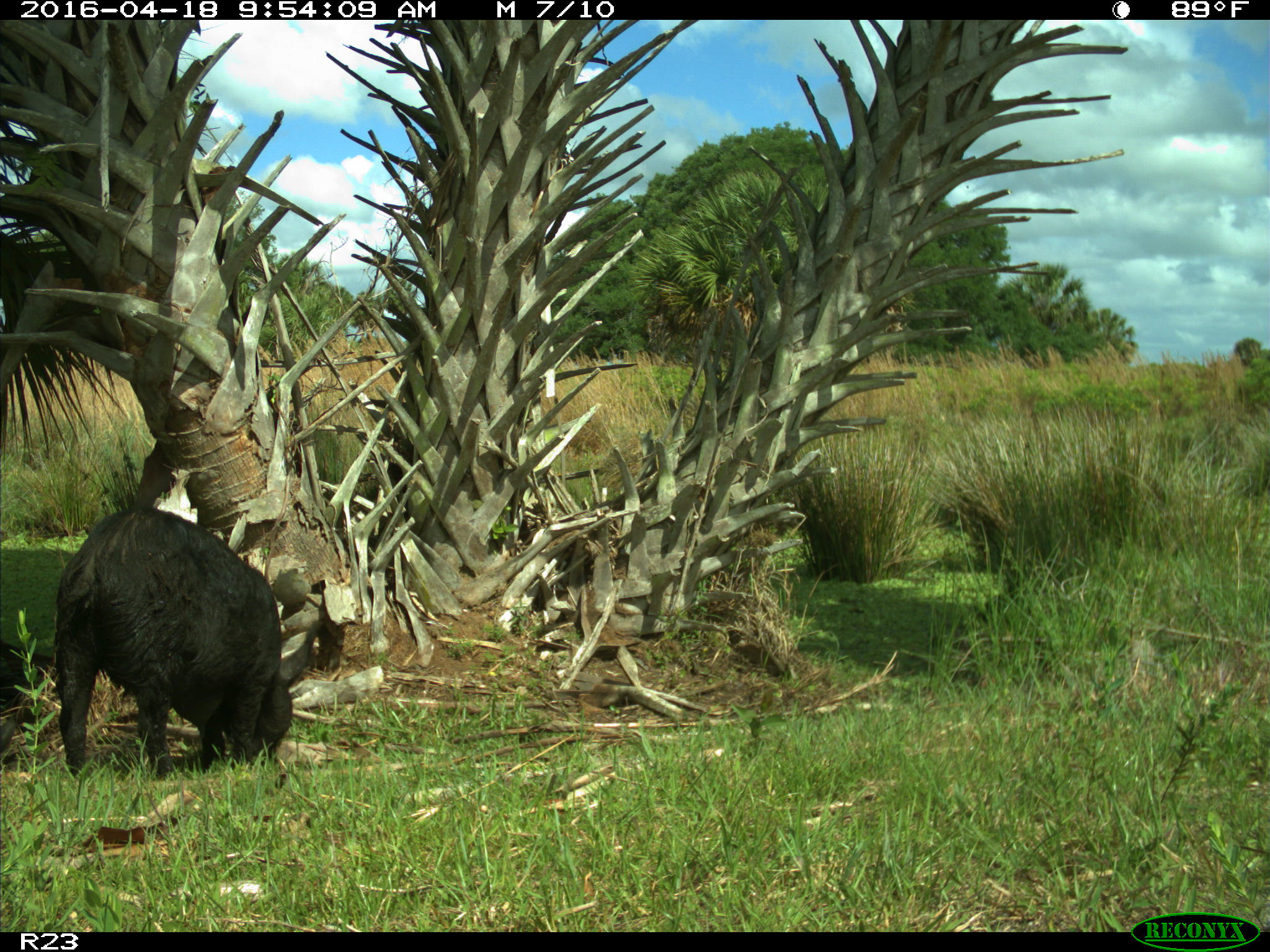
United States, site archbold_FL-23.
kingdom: Animalia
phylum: Chordata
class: Mammalia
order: Artiodactyla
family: Suidae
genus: Sus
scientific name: Sus scrofa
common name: wild boar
Sus scrofa (wild boar).